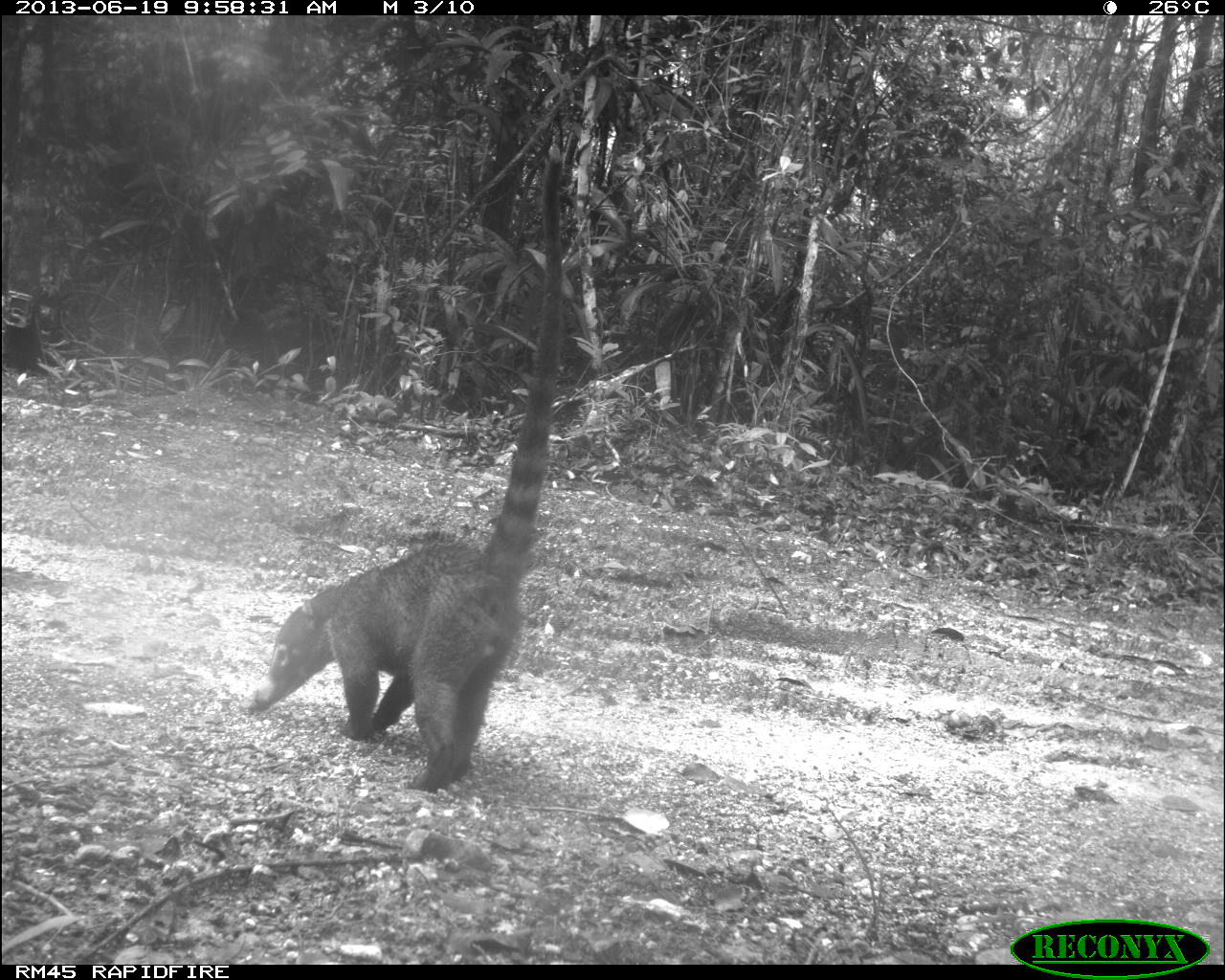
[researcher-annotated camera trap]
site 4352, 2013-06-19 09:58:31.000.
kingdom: Animalia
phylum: Chordata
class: Mammalia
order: Carnivora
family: Procyonidae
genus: Nasua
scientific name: Nasua narica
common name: white-nosed coati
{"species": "Nasua narica (white-nosed coati)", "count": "1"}